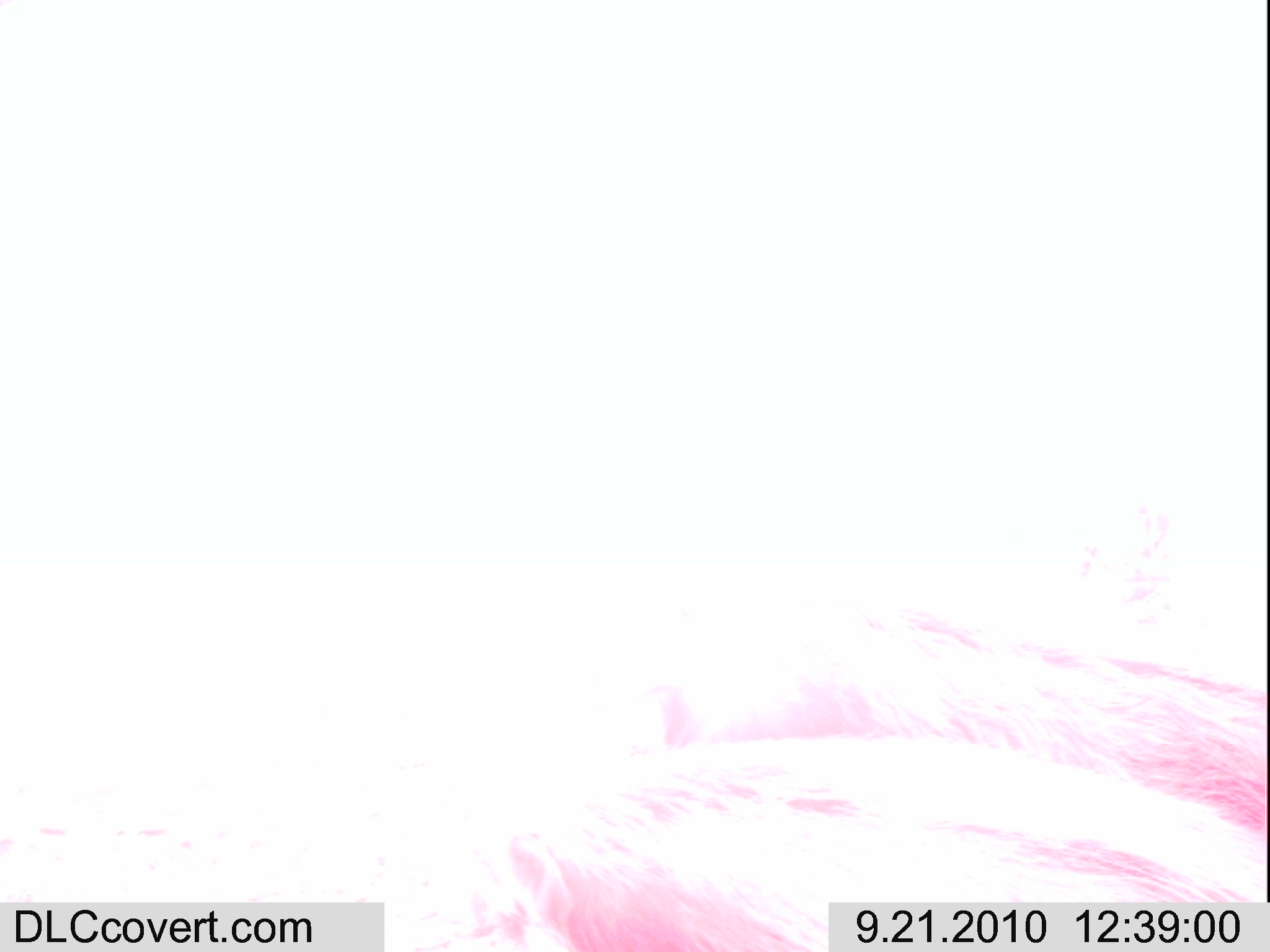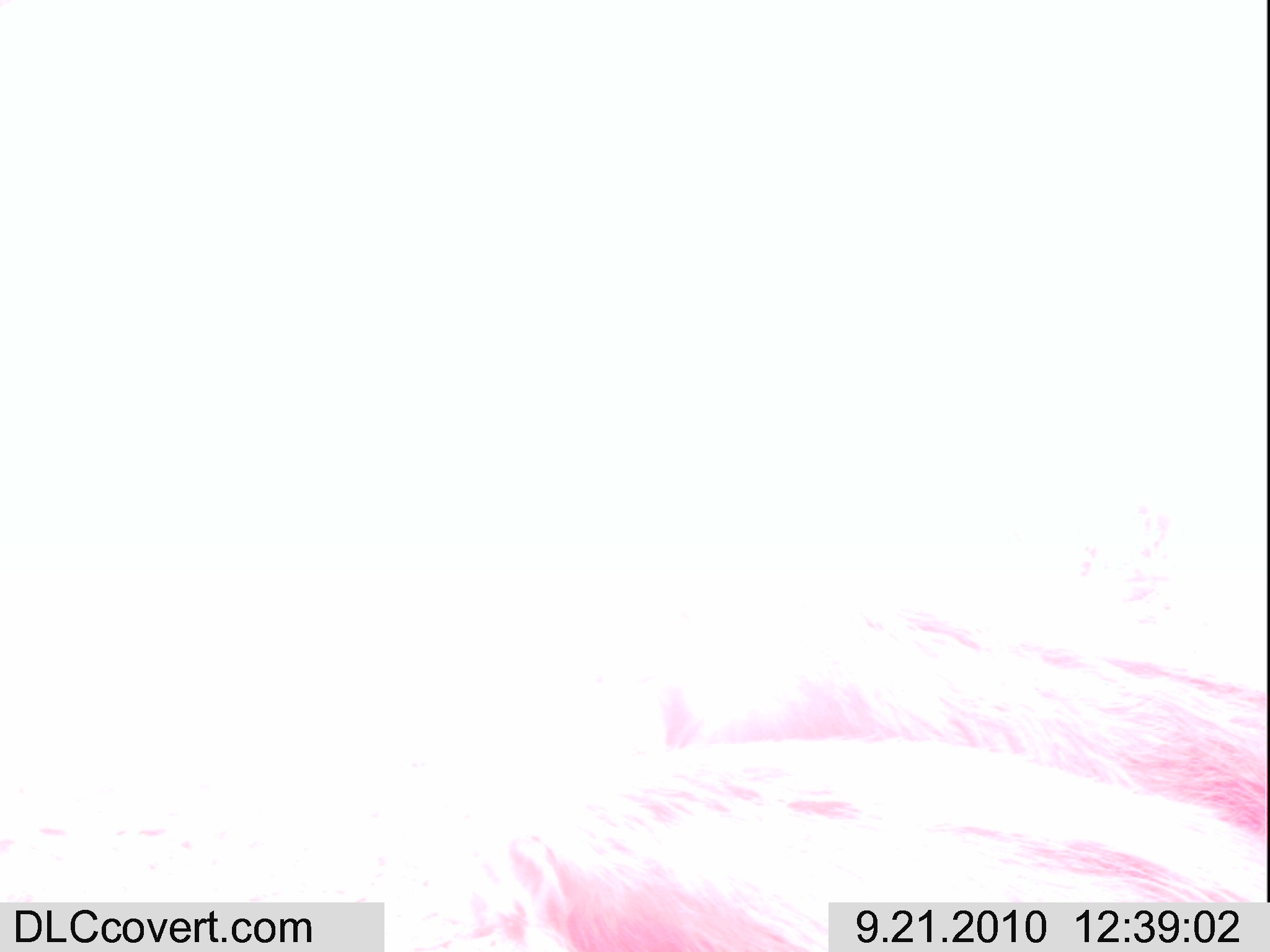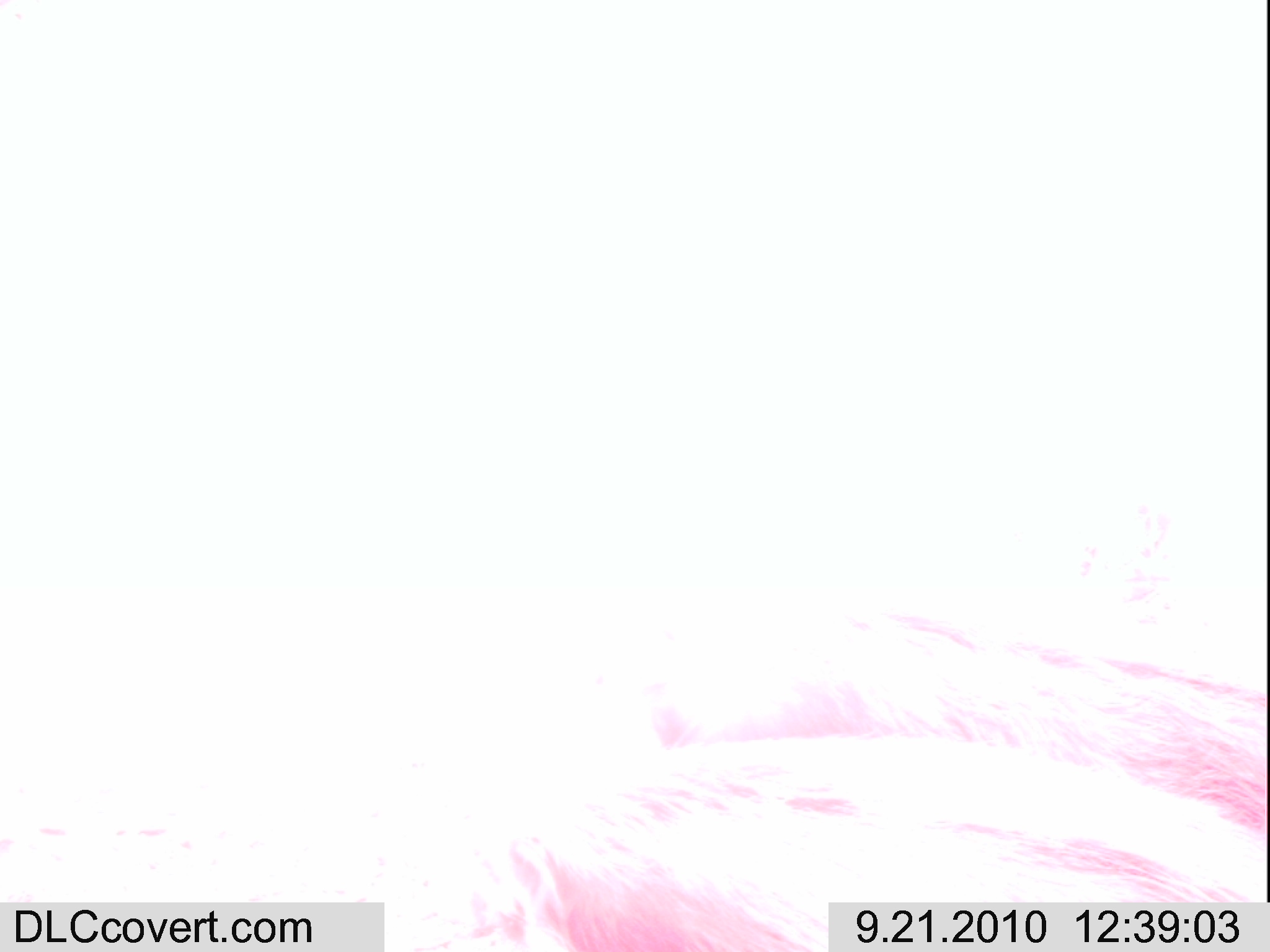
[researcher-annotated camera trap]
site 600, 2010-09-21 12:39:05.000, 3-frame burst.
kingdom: Animalia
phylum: Chordata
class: Mammalia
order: Artiodactyla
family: Suidae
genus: Potamochoerus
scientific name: Potamochoerus larvatus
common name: bushpig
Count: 2.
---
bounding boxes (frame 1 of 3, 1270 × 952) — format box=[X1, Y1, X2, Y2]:
potamochoerus larvatus: box=[378, 602, 1263, 946]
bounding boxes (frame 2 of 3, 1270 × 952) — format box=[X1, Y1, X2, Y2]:
potamochoerus larvatus: box=[378, 602, 1263, 946]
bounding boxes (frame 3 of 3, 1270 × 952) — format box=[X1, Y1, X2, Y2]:
potamochoerus larvatus: box=[378, 602, 1263, 946]